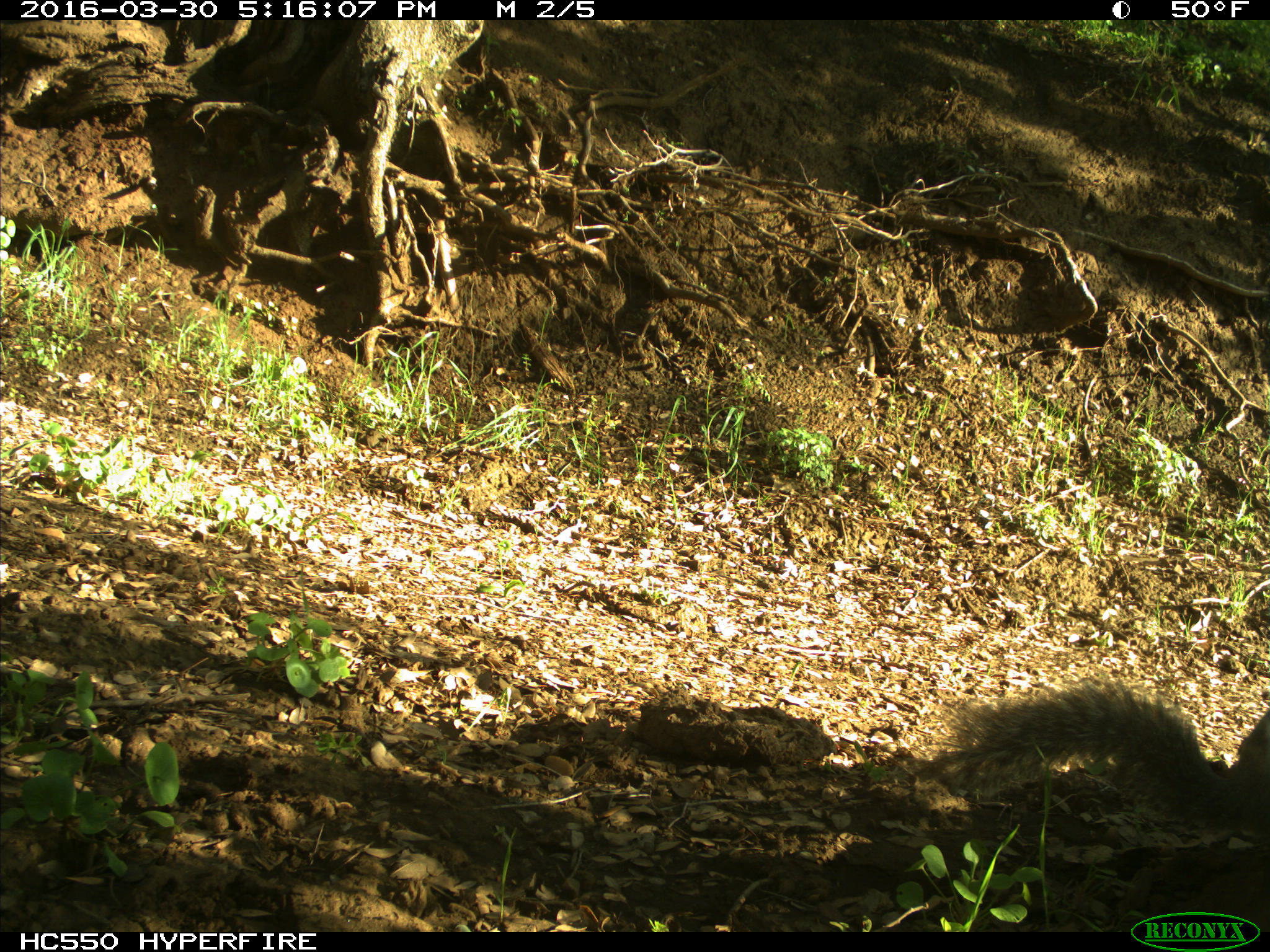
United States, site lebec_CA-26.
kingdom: Animalia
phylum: Chordata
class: Mammalia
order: Rodentia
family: Sciuridae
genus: Sciurus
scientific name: Sciurus carolinensis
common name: eastern gray squirrel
Sciurus carolinensis (eastern gray squirrel).